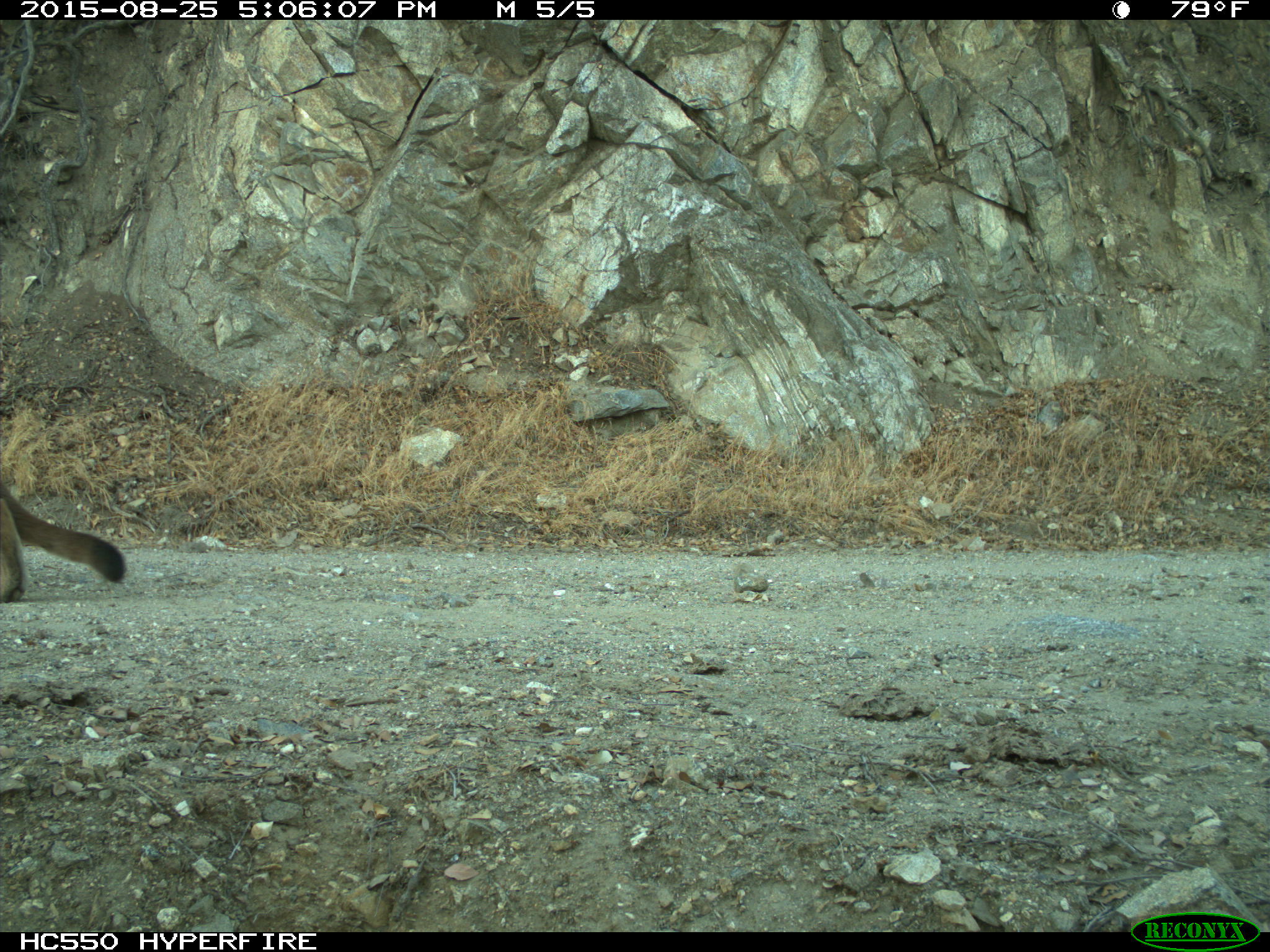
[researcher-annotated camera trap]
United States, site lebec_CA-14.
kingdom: Animalia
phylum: Chordata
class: Mammalia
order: Carnivora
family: Felidae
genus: Puma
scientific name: Puma concolor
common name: mountain lion